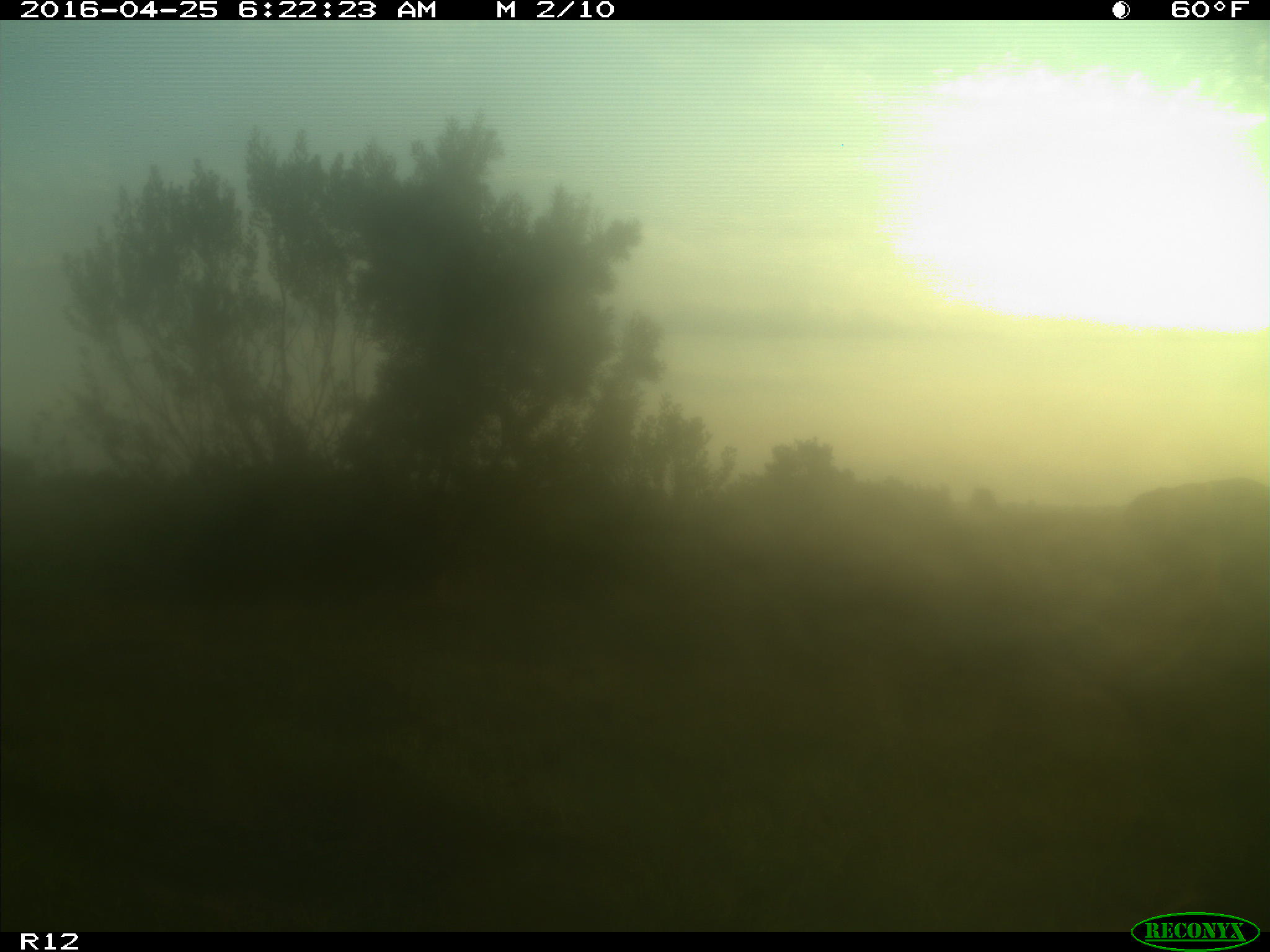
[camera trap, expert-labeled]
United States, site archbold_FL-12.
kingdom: Animalia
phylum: Chordata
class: Mammalia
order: Artiodactyla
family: Bovidae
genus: Bos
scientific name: Bos taurus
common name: domestic cow